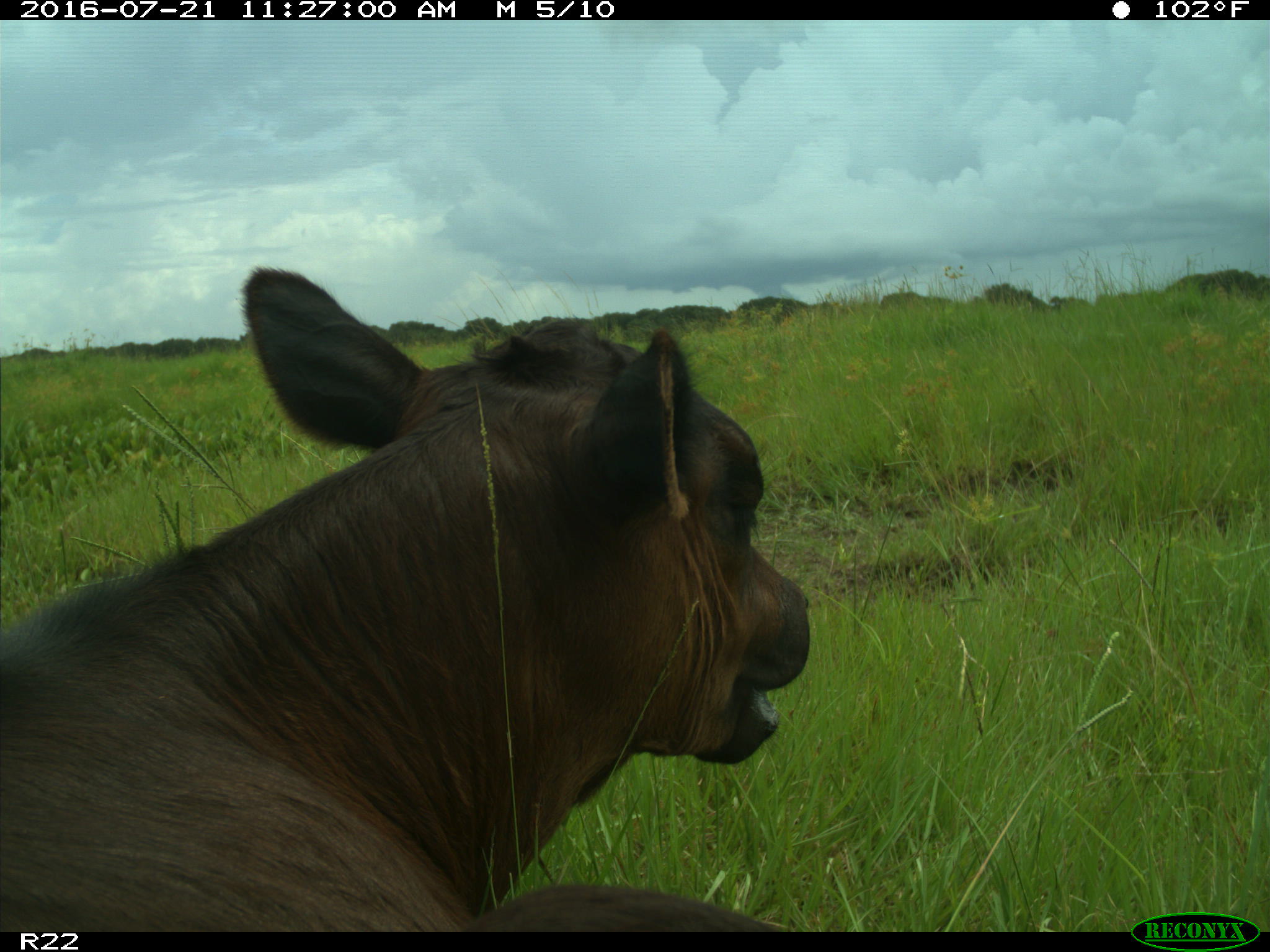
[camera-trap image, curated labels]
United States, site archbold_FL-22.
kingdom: Animalia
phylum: Chordata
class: Mammalia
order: Artiodactyla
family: Bovidae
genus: Bos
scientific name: Bos taurus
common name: domestic cow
Bos taurus (domestic cow).